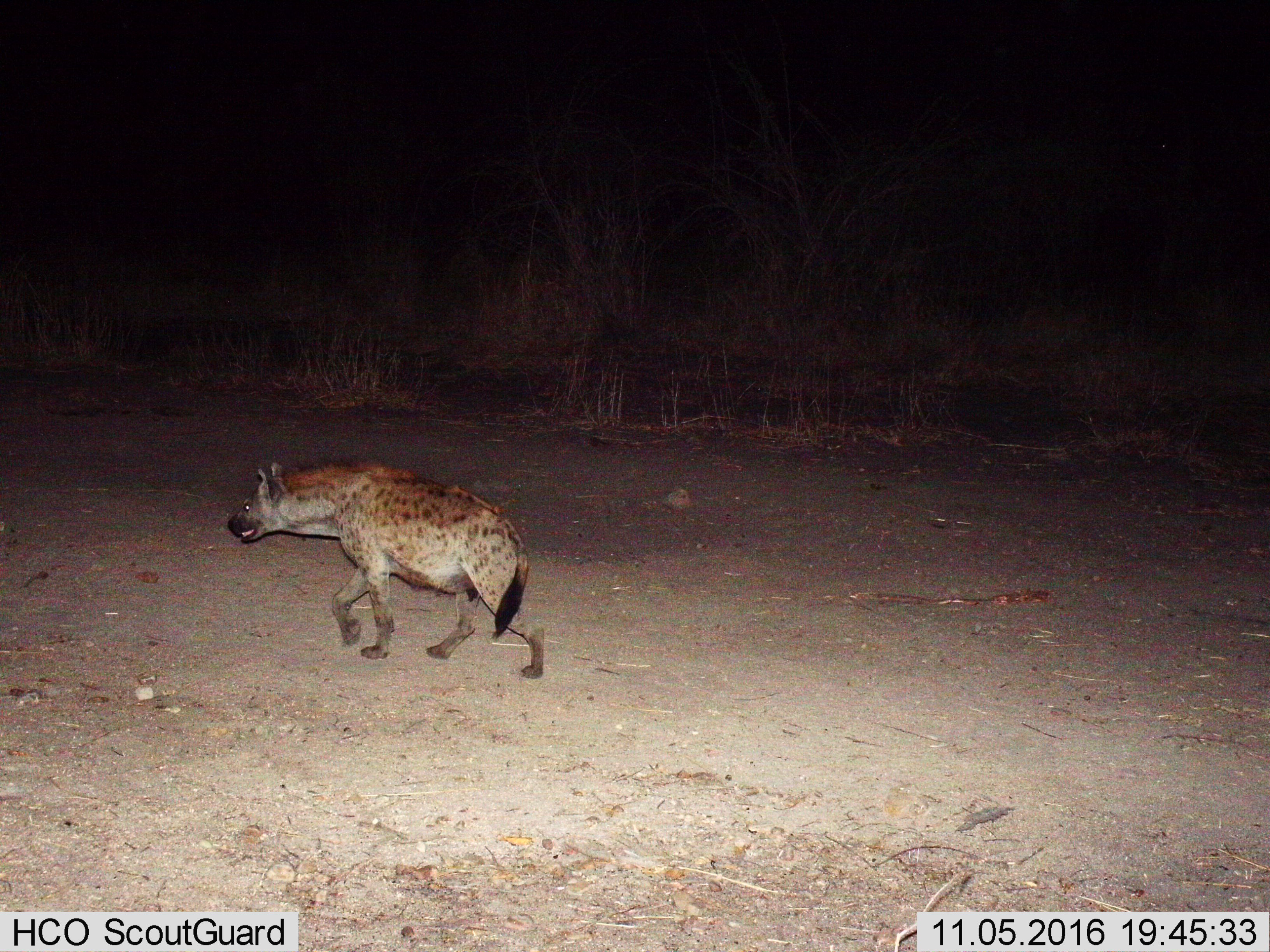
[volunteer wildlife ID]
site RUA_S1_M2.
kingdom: Animalia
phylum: Chordata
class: Mammalia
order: Carnivora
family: Hyaenidae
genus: Crocuta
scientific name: Crocuta crocuta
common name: spotted hyena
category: hyenaspotted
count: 1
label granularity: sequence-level